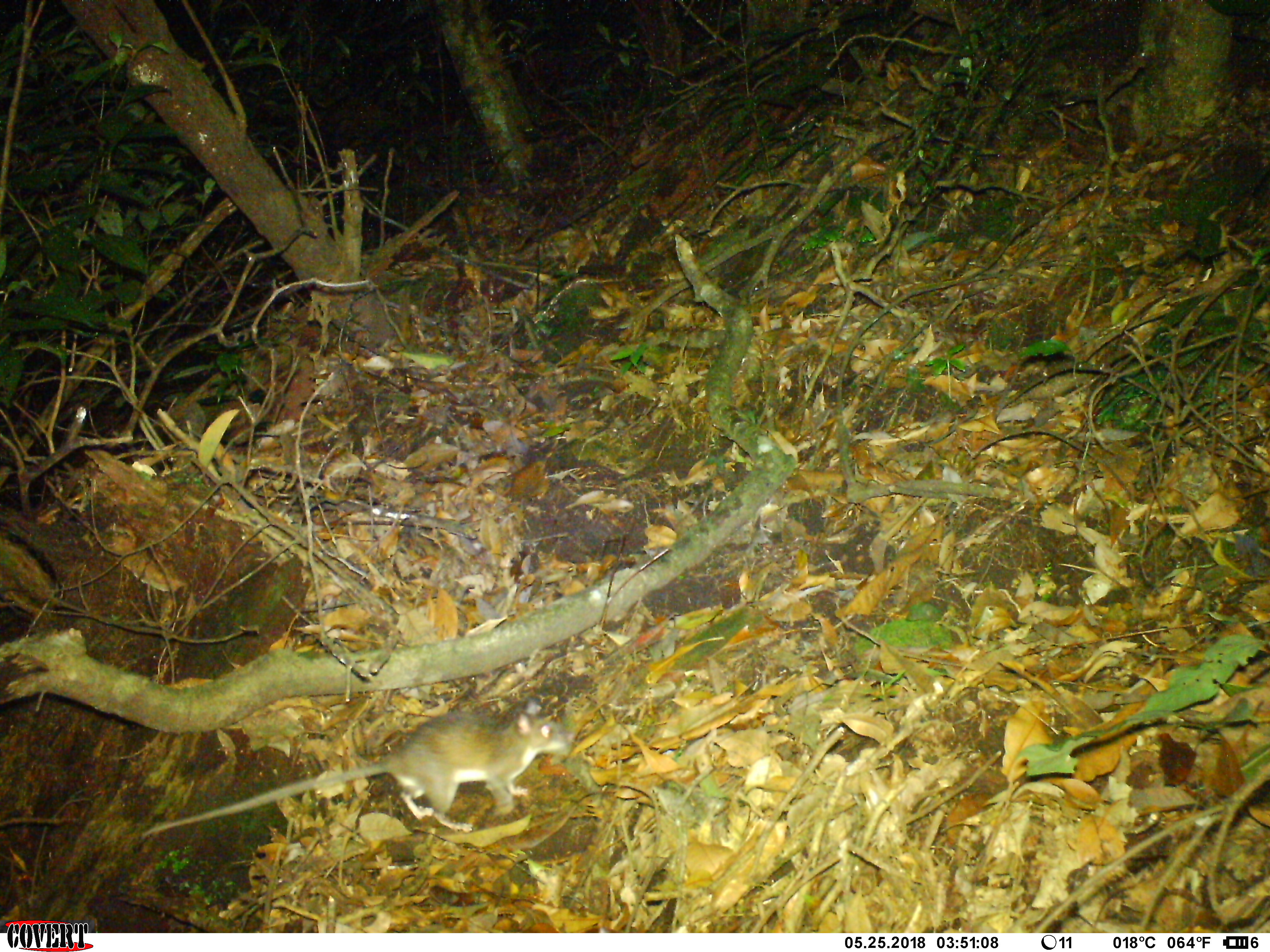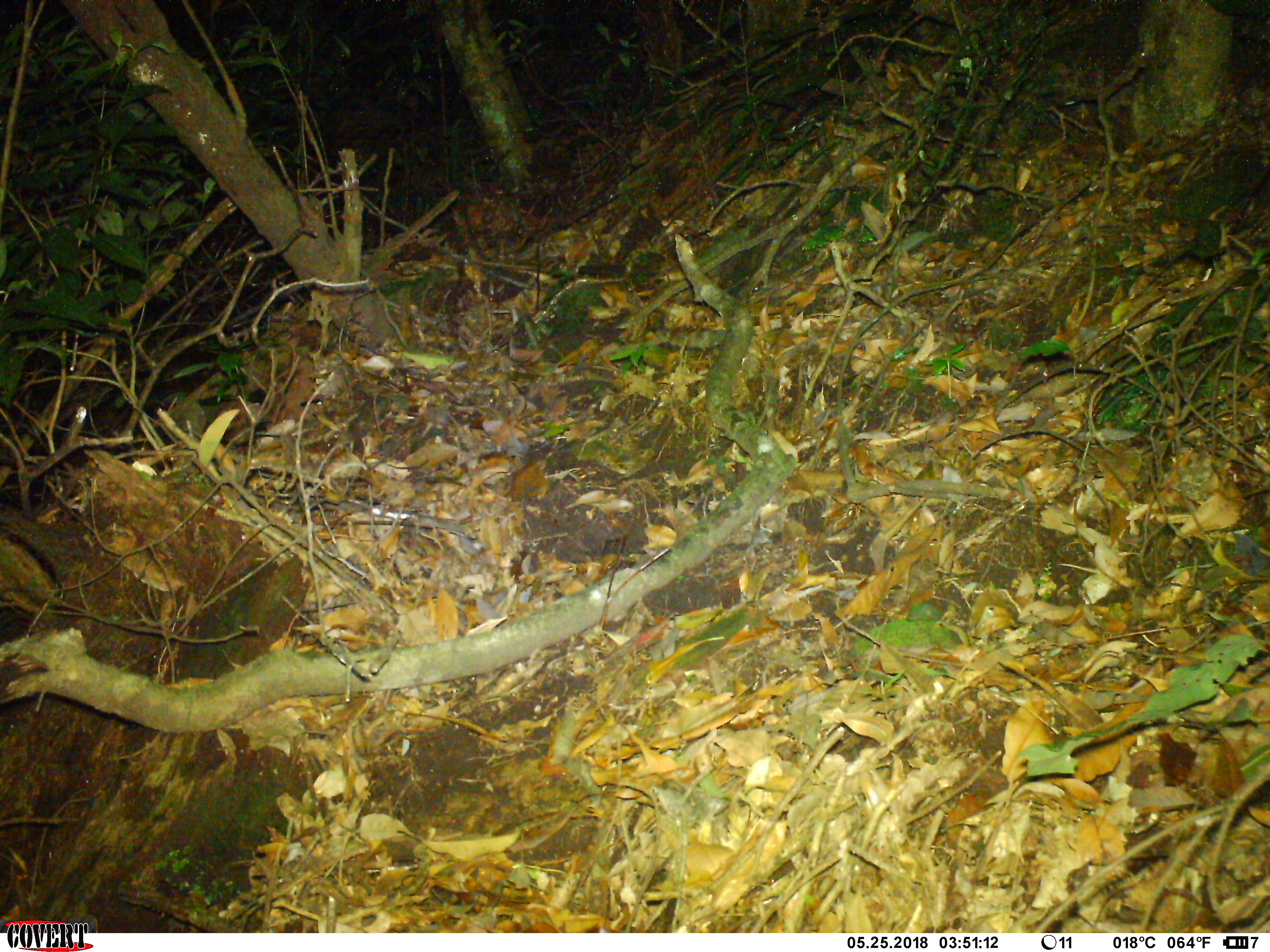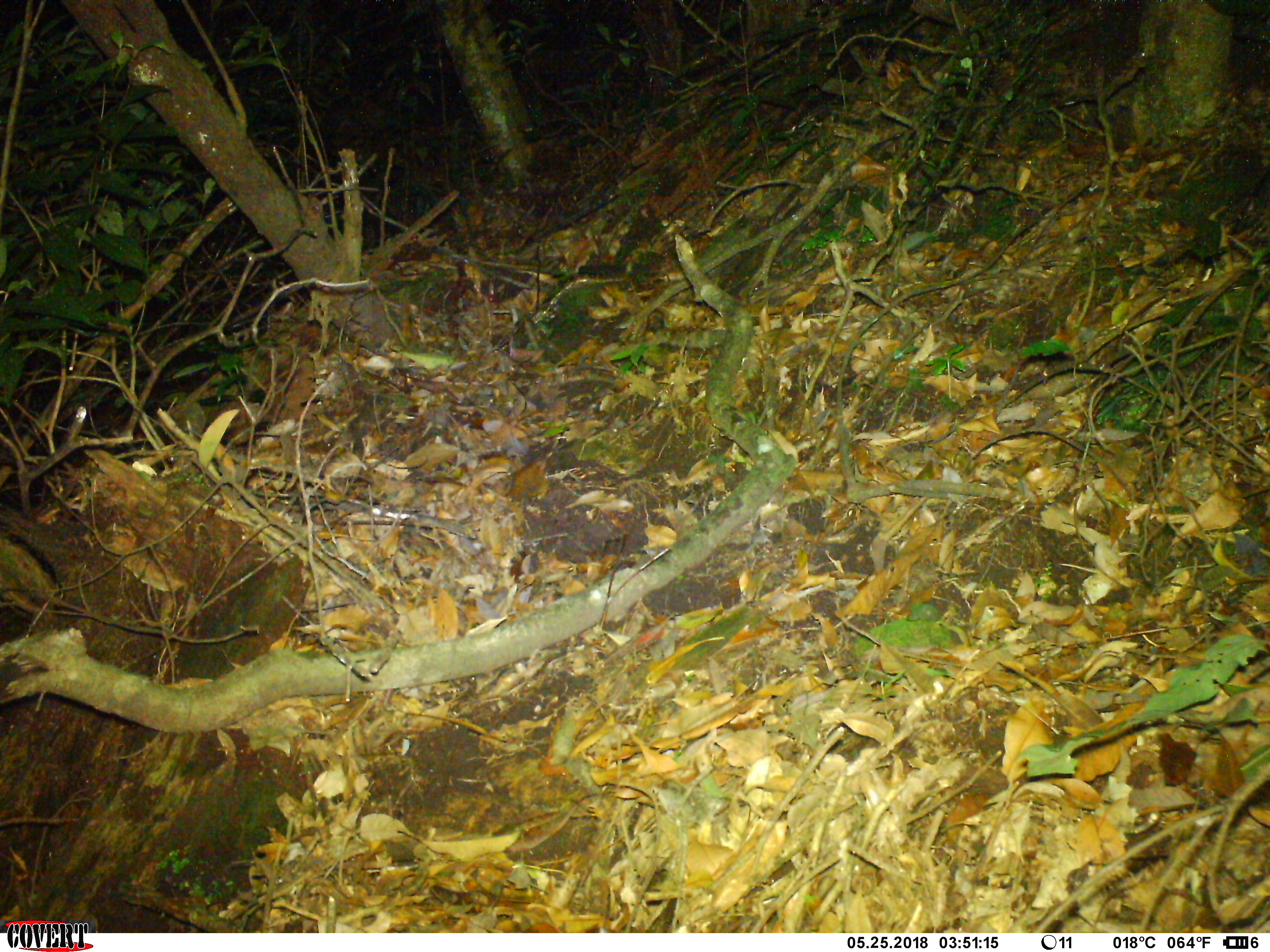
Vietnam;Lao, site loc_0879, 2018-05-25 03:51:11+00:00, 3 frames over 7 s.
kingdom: Animalia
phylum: Chordata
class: Mammalia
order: Rodentia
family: Muridae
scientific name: Muridae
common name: old-world mice and rats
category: unidentified murid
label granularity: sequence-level